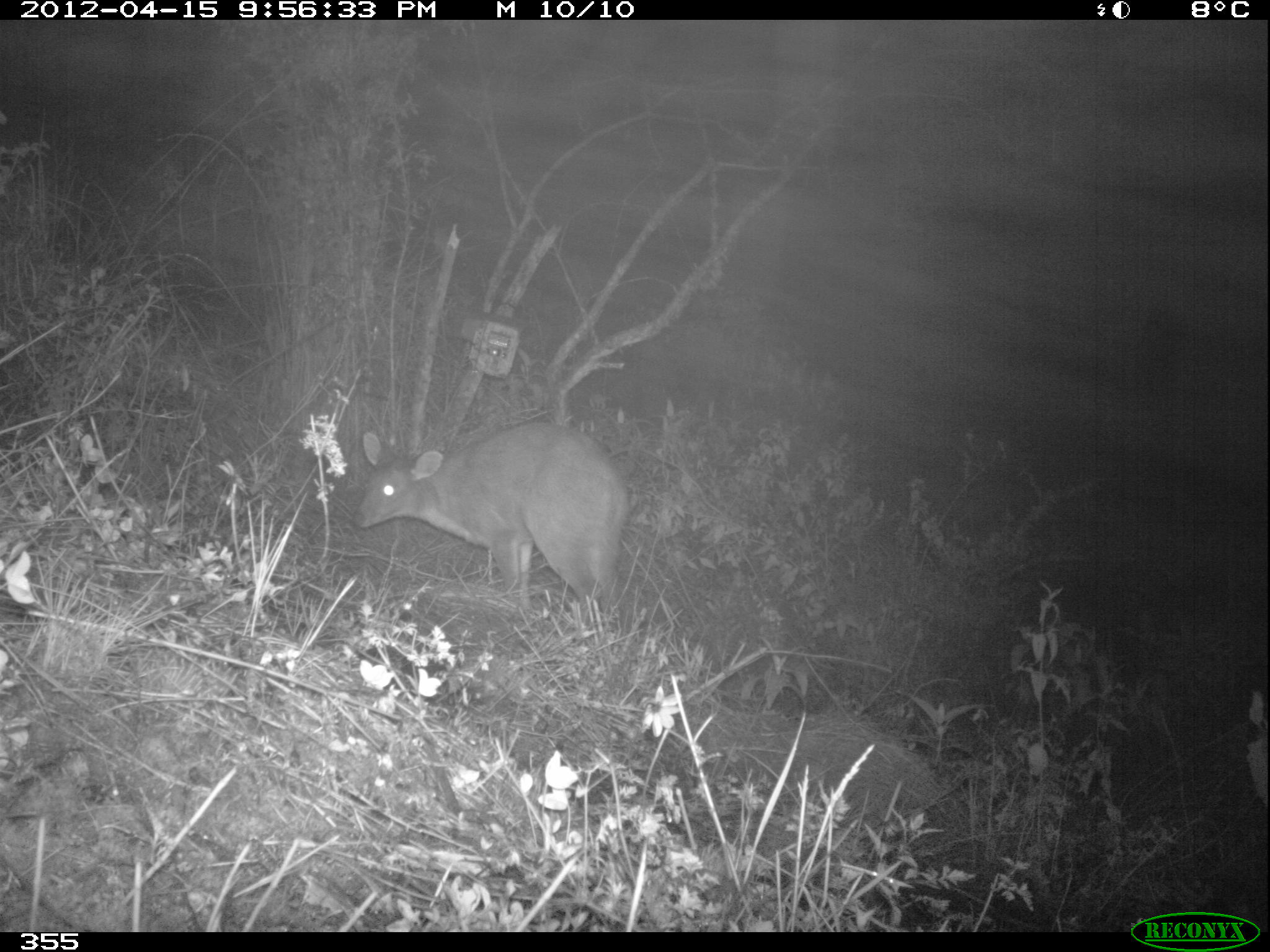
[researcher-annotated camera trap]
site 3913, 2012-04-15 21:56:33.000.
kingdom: Animalia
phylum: Chordata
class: Mammalia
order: Artiodactyla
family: Cervidae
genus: Mazama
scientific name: Mazama chunyi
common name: dwarf brocket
Mazama chunyi (dwarf brocket).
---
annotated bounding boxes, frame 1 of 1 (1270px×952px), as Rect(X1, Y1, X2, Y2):
mazama chunyi: Rect(352, 419, 630, 603)